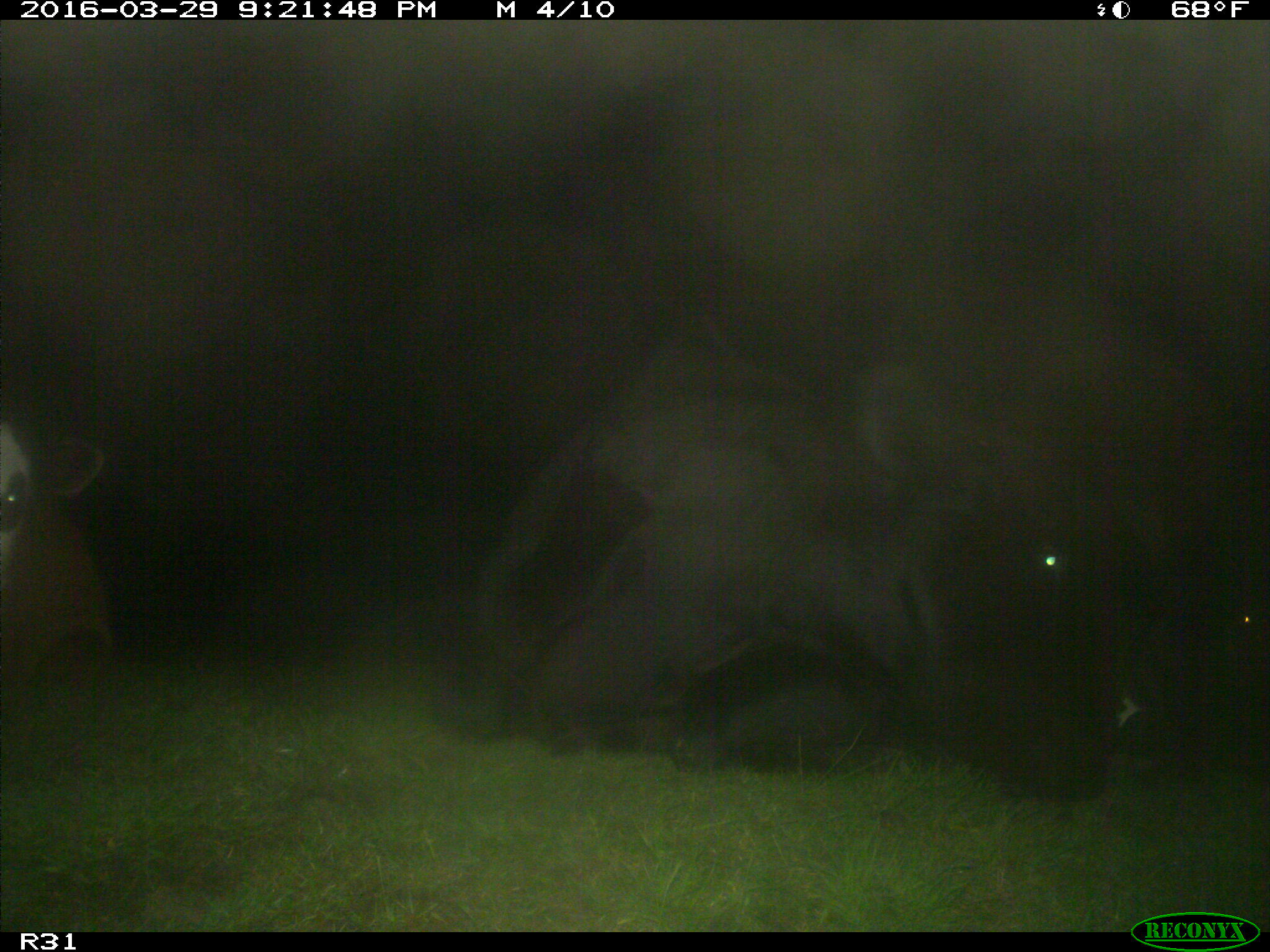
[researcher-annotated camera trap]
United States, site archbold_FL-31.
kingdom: Animalia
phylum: Chordata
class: Mammalia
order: Artiodactyla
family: Bovidae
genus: Bos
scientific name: Bos taurus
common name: domestic cow